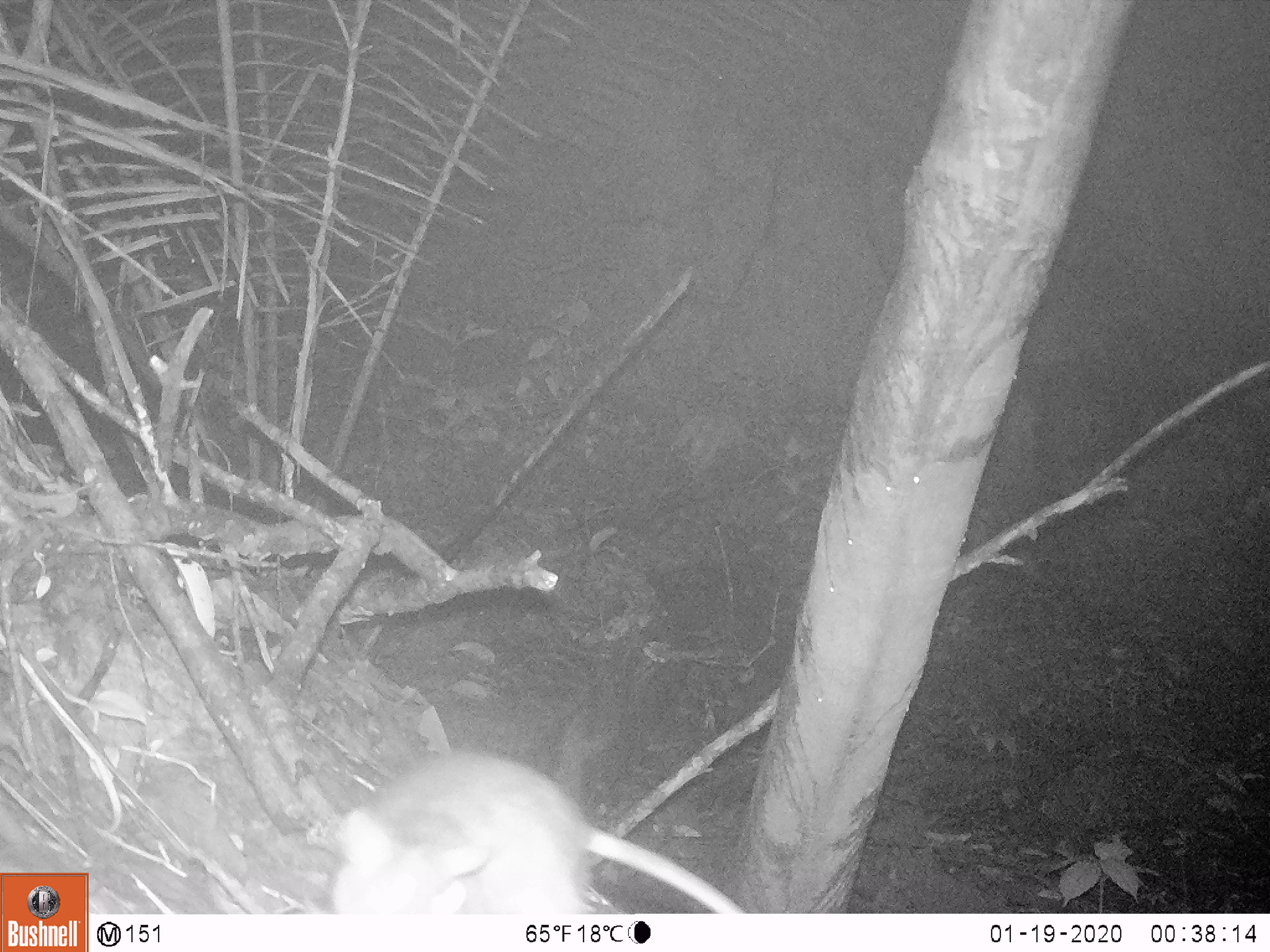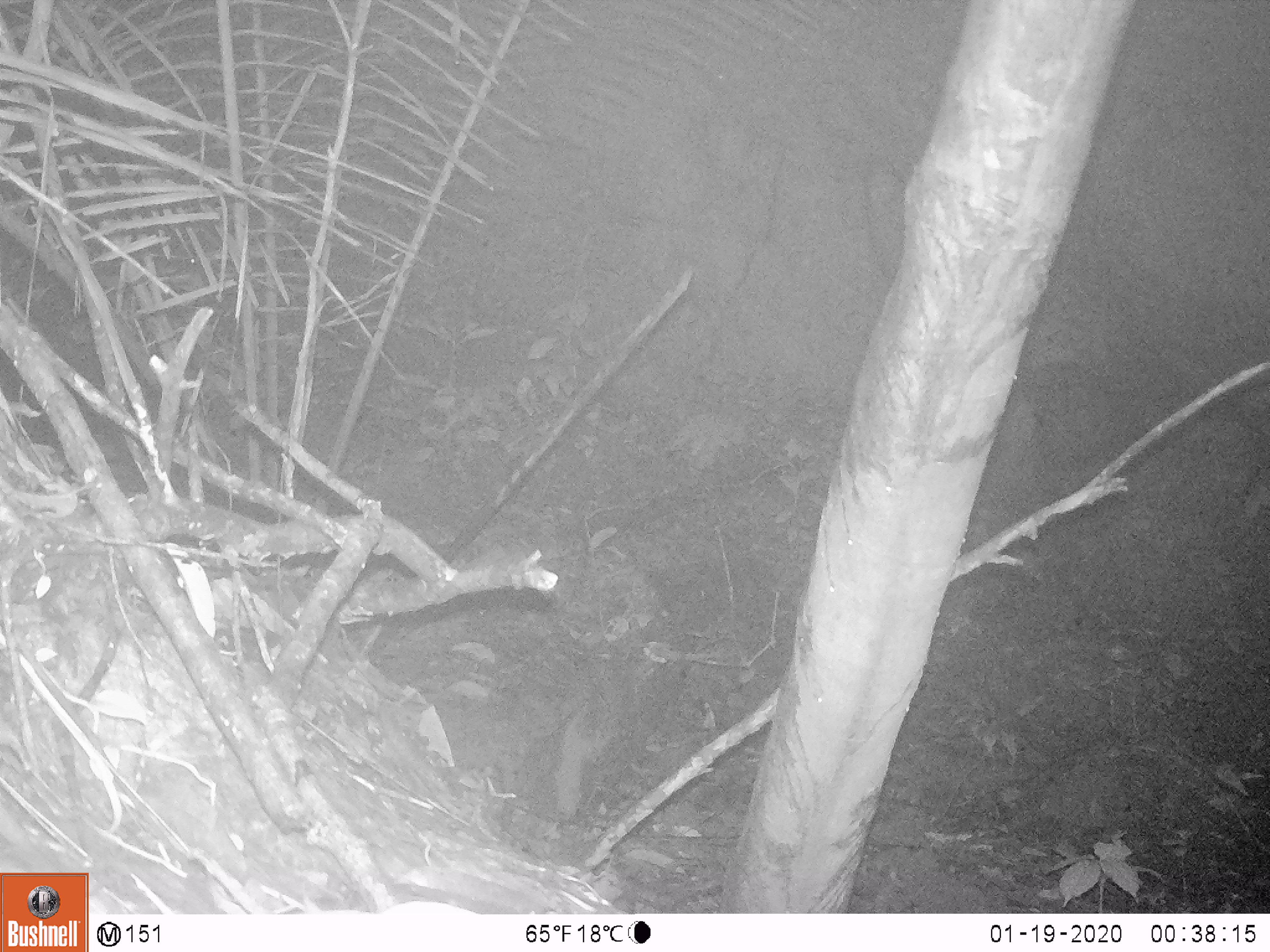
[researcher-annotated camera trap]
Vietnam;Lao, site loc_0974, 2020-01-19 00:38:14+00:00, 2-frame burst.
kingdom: Animalia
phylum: Chordata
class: Mammalia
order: Rodentia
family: Muridae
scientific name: Muridae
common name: old-world mice and rats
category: unidentified murid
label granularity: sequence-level